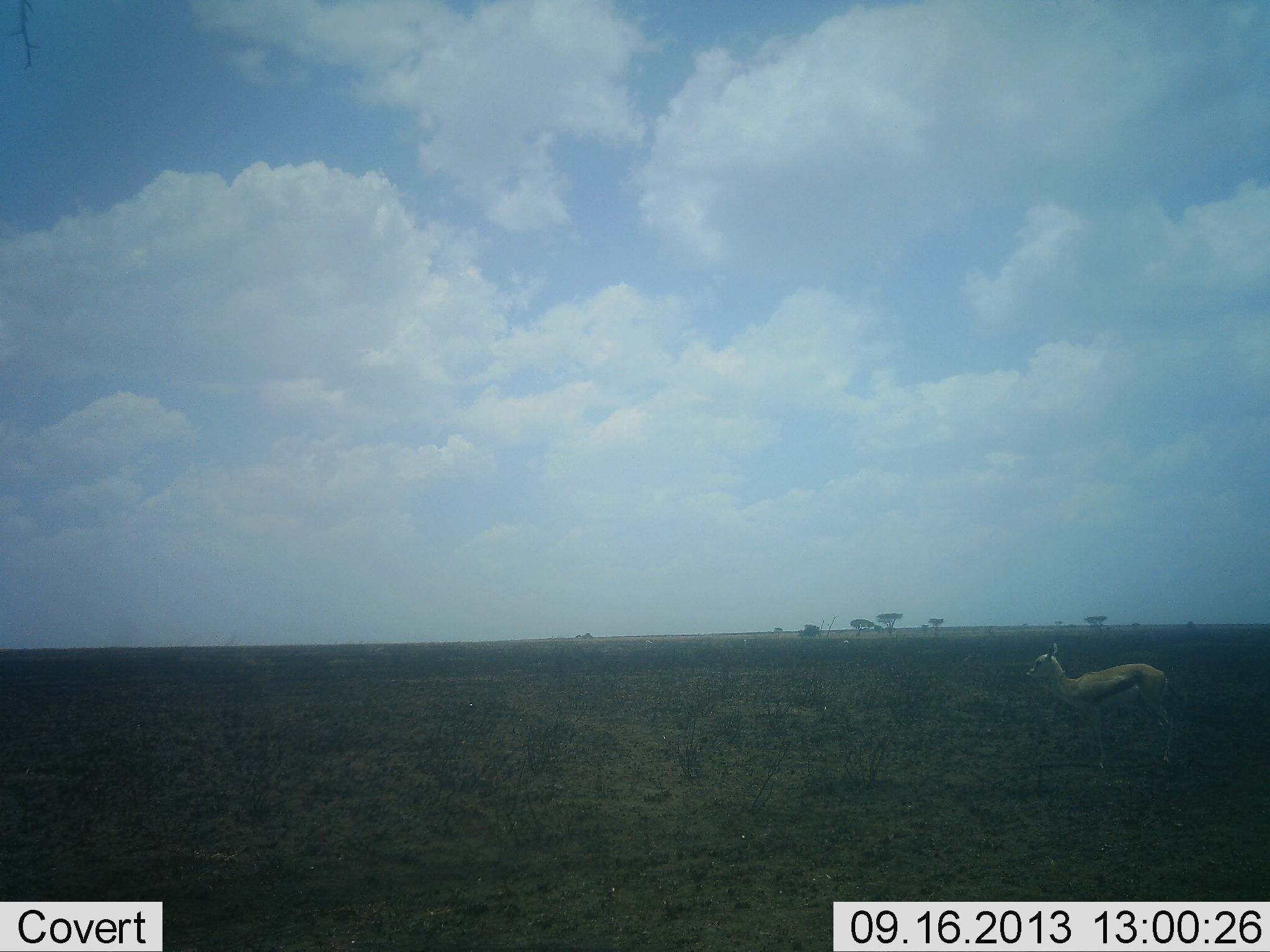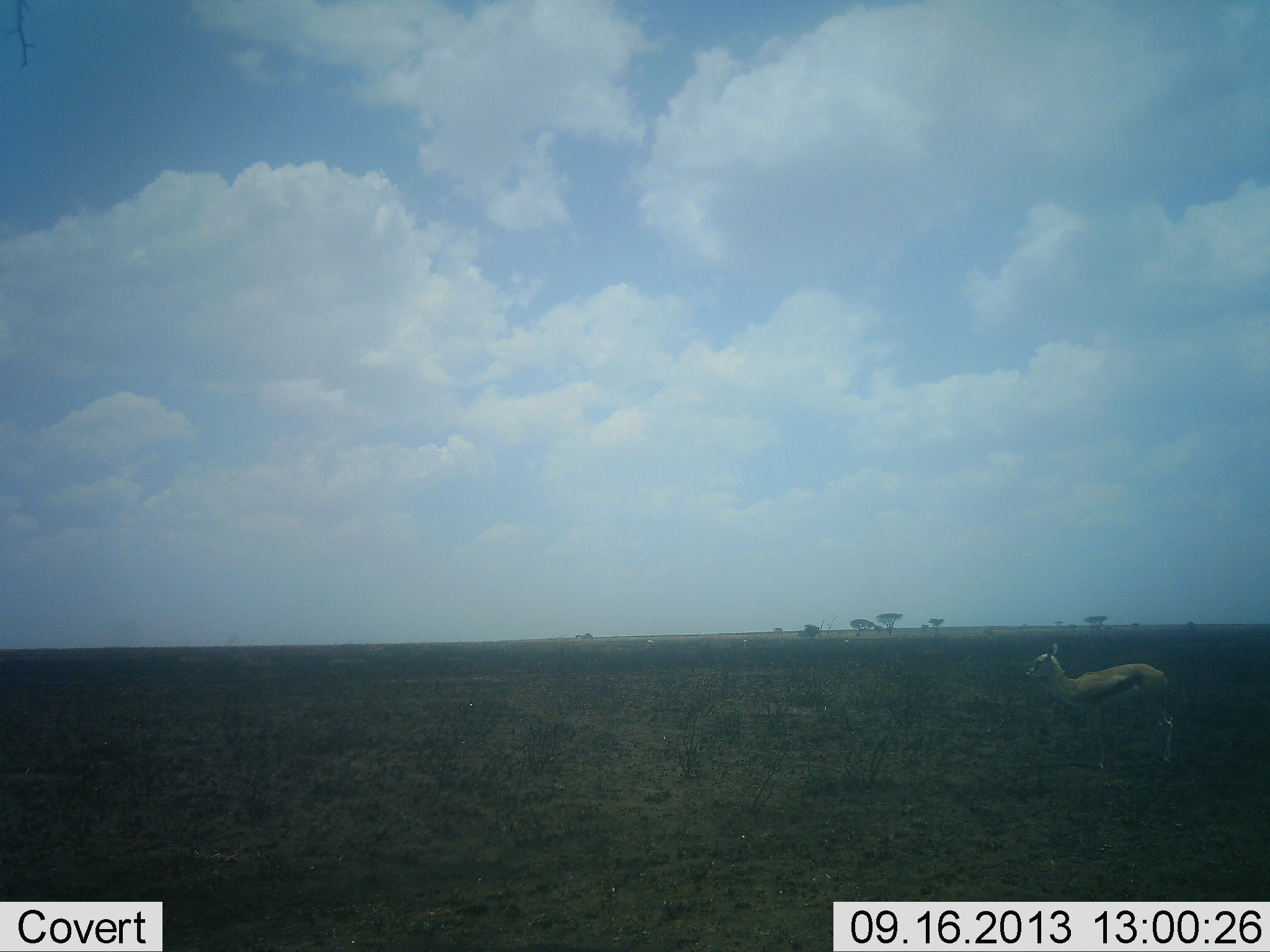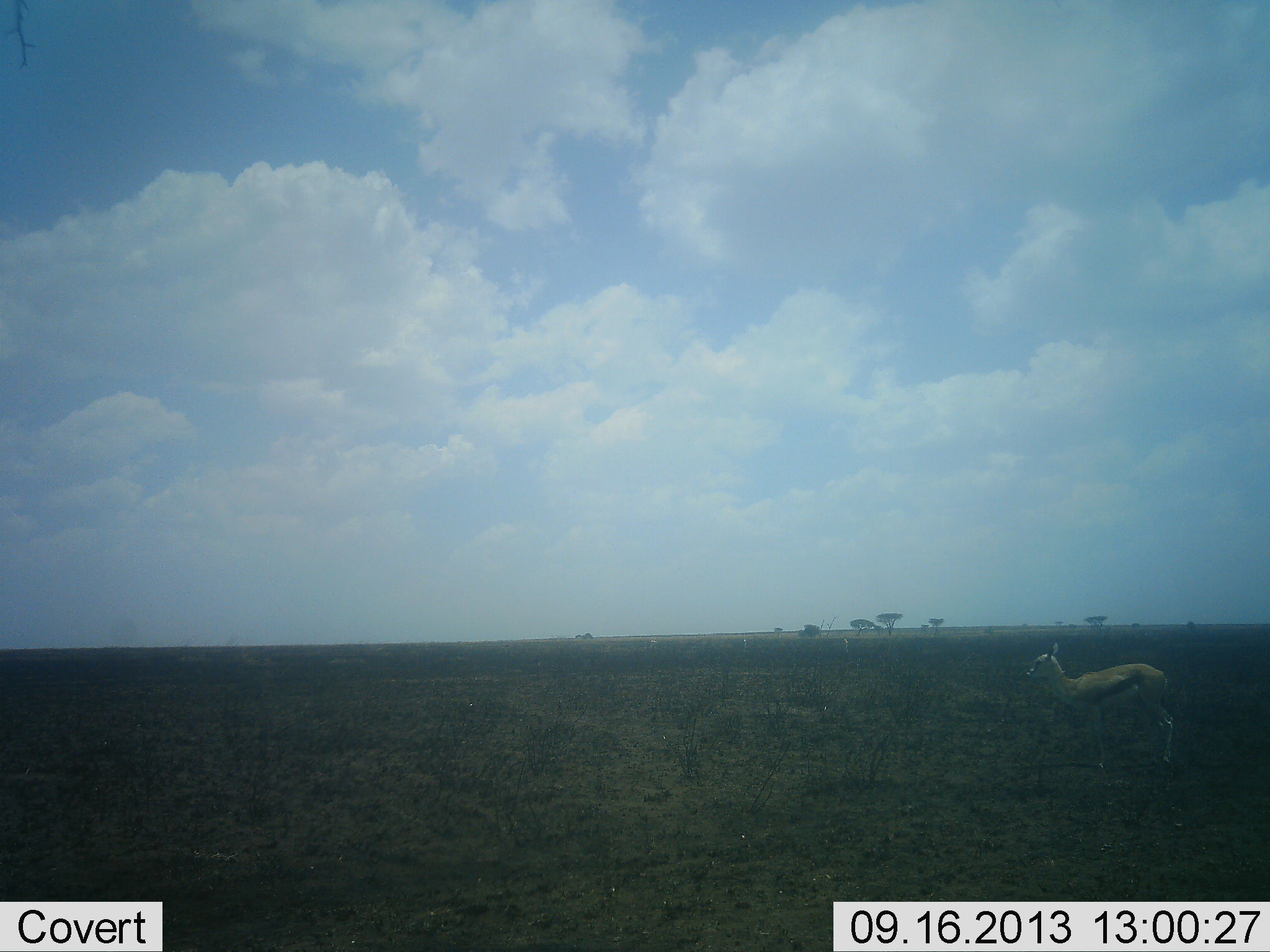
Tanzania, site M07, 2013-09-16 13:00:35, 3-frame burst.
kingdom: Animalia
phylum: Chordata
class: Mammalia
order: Artiodactyla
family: Bovidae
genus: Eudorcas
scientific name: Eudorcas thomsonii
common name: thomson's gazelle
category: gazellethomsons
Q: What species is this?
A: Gazellethomsons (thomson's gazelle) (Eudorcas thomsonii).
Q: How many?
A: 1.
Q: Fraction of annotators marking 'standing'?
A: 95%.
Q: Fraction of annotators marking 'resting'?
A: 0%.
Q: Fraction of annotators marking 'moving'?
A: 5%.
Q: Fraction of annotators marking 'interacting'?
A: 0%.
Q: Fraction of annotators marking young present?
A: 0%.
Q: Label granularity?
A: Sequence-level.